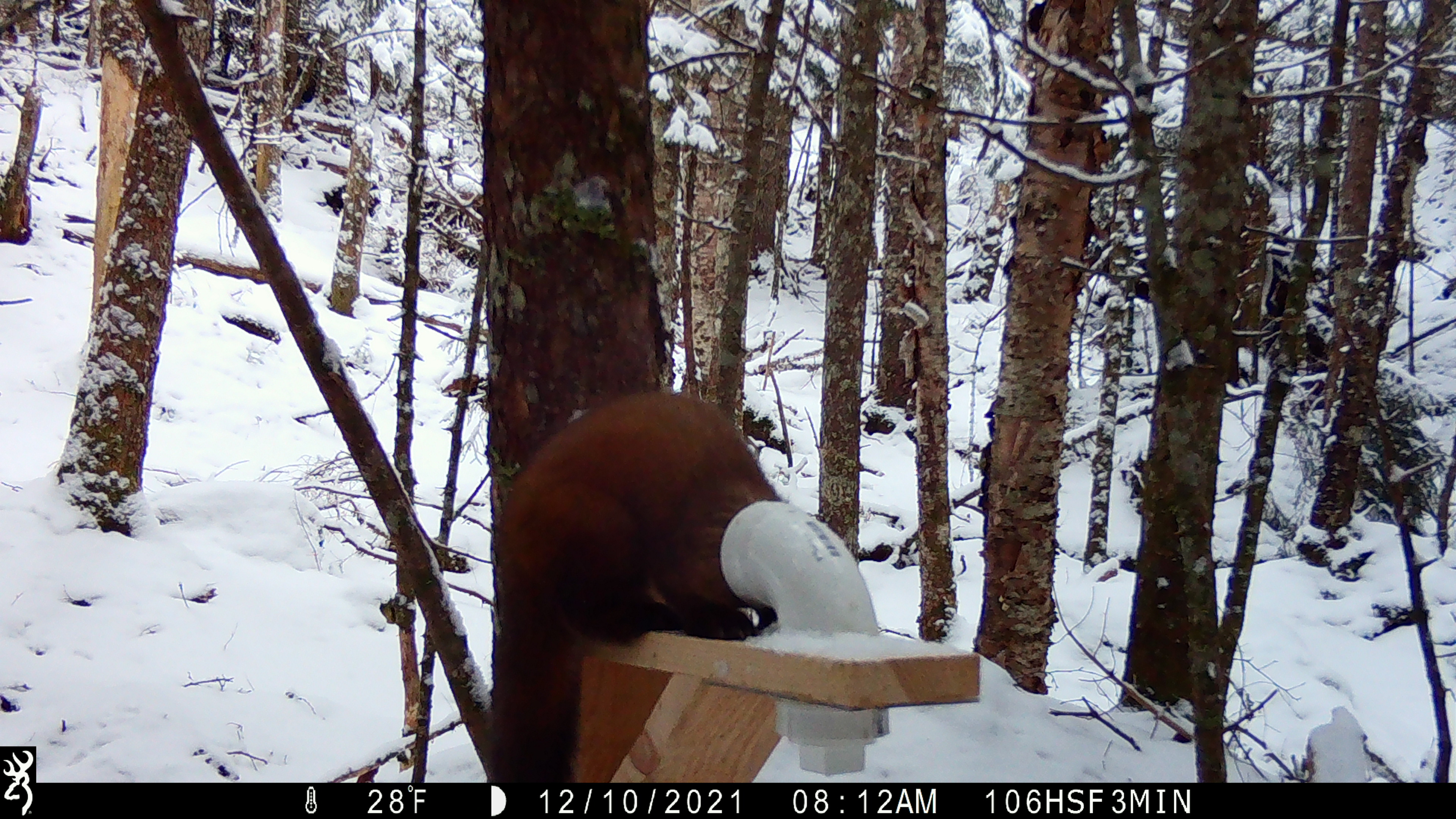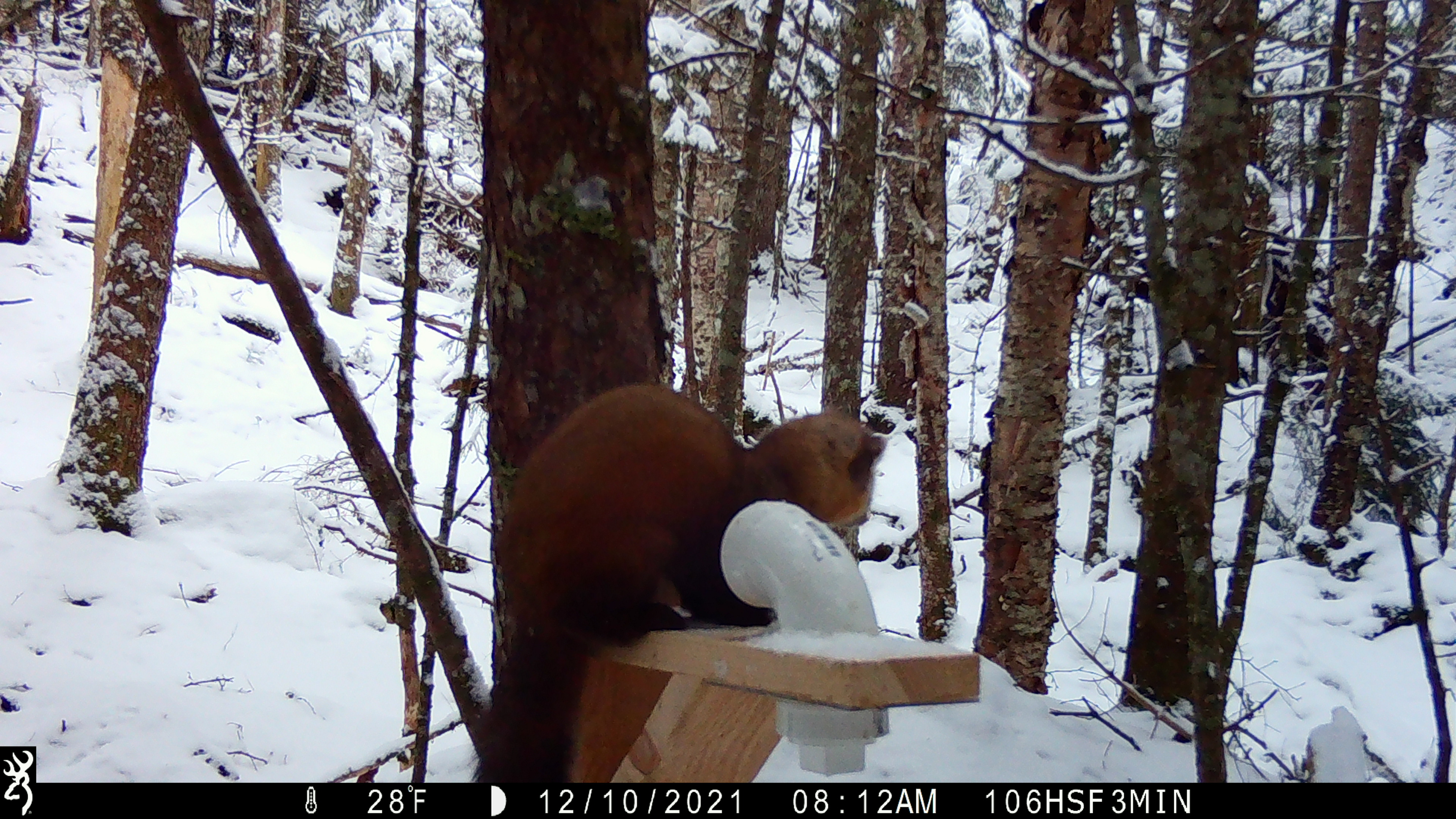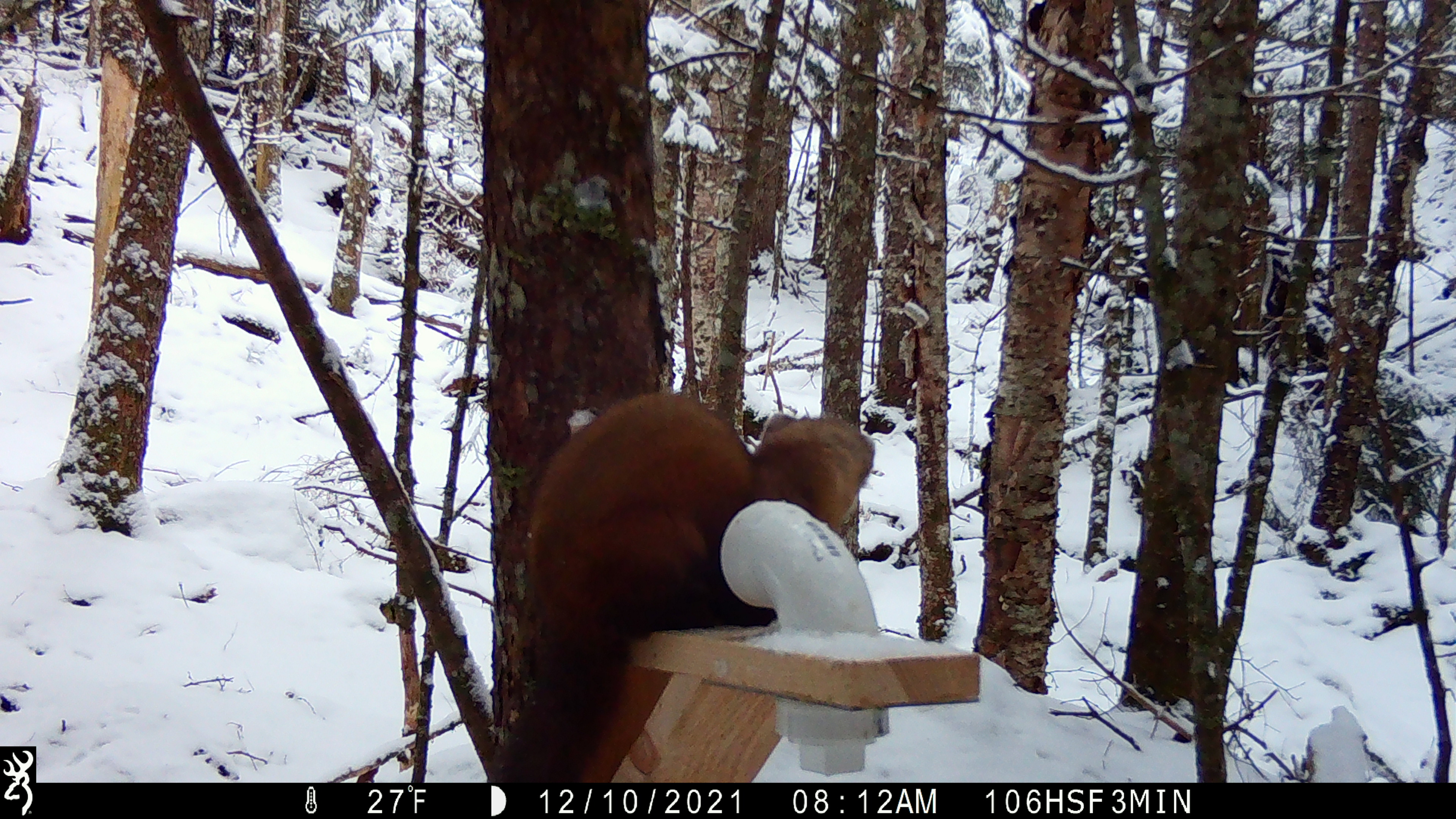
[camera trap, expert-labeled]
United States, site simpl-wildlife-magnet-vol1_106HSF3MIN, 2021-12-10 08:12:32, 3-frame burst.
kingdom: Animalia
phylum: Chordata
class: Mammalia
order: Carnivora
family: Mustelidae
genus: Martes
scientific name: Martes americana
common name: american marten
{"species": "american marten (Martes americana)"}